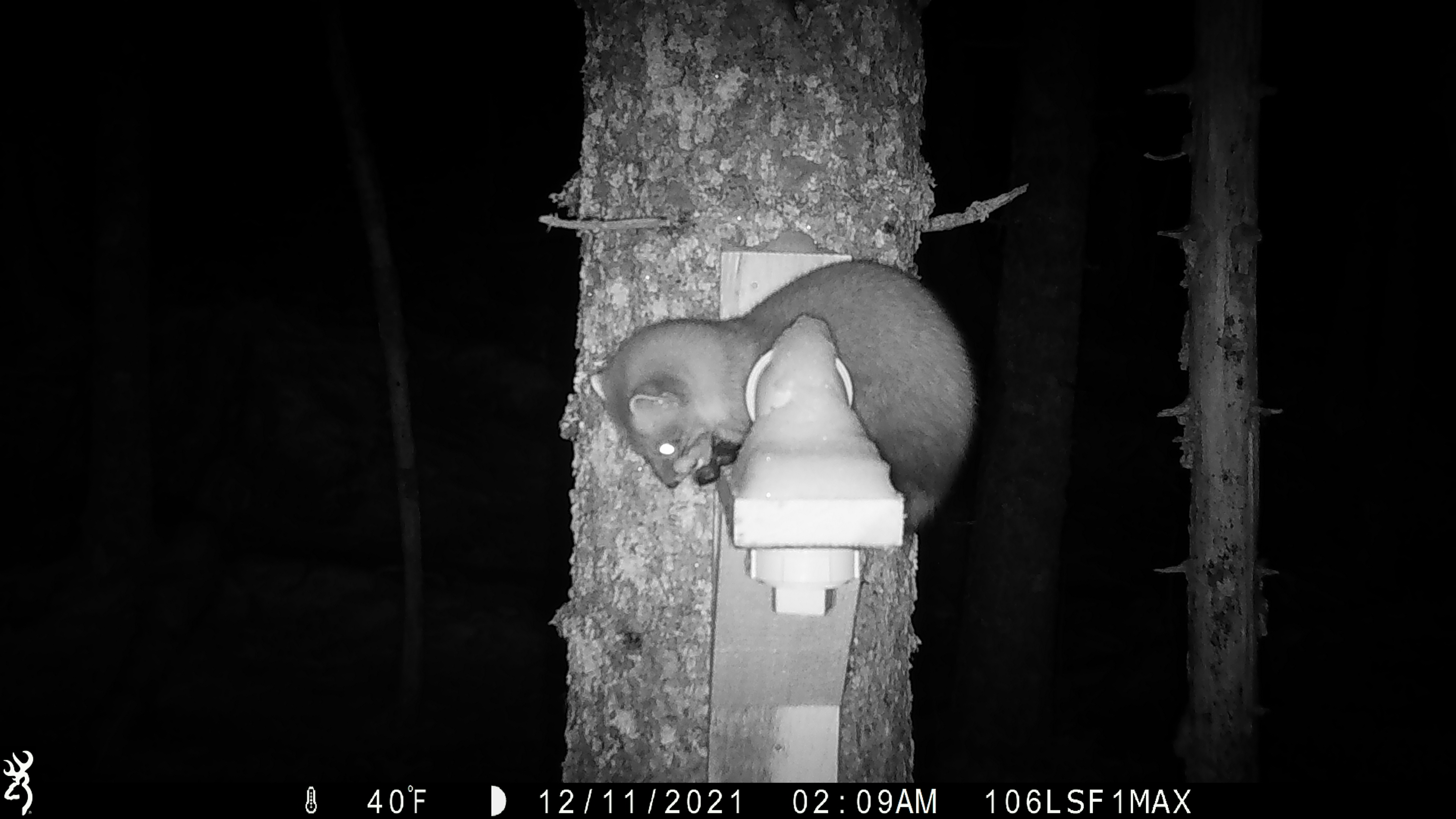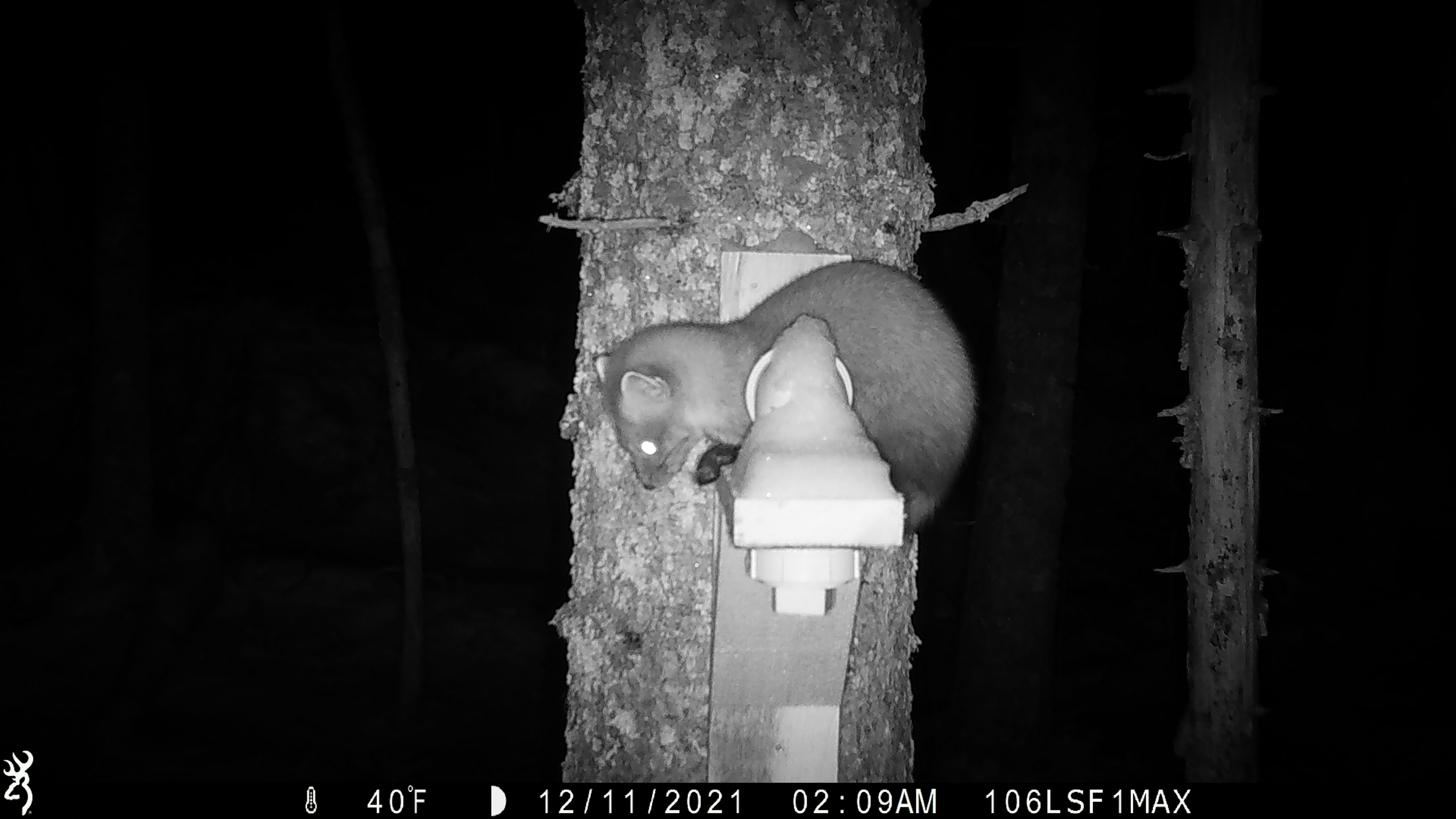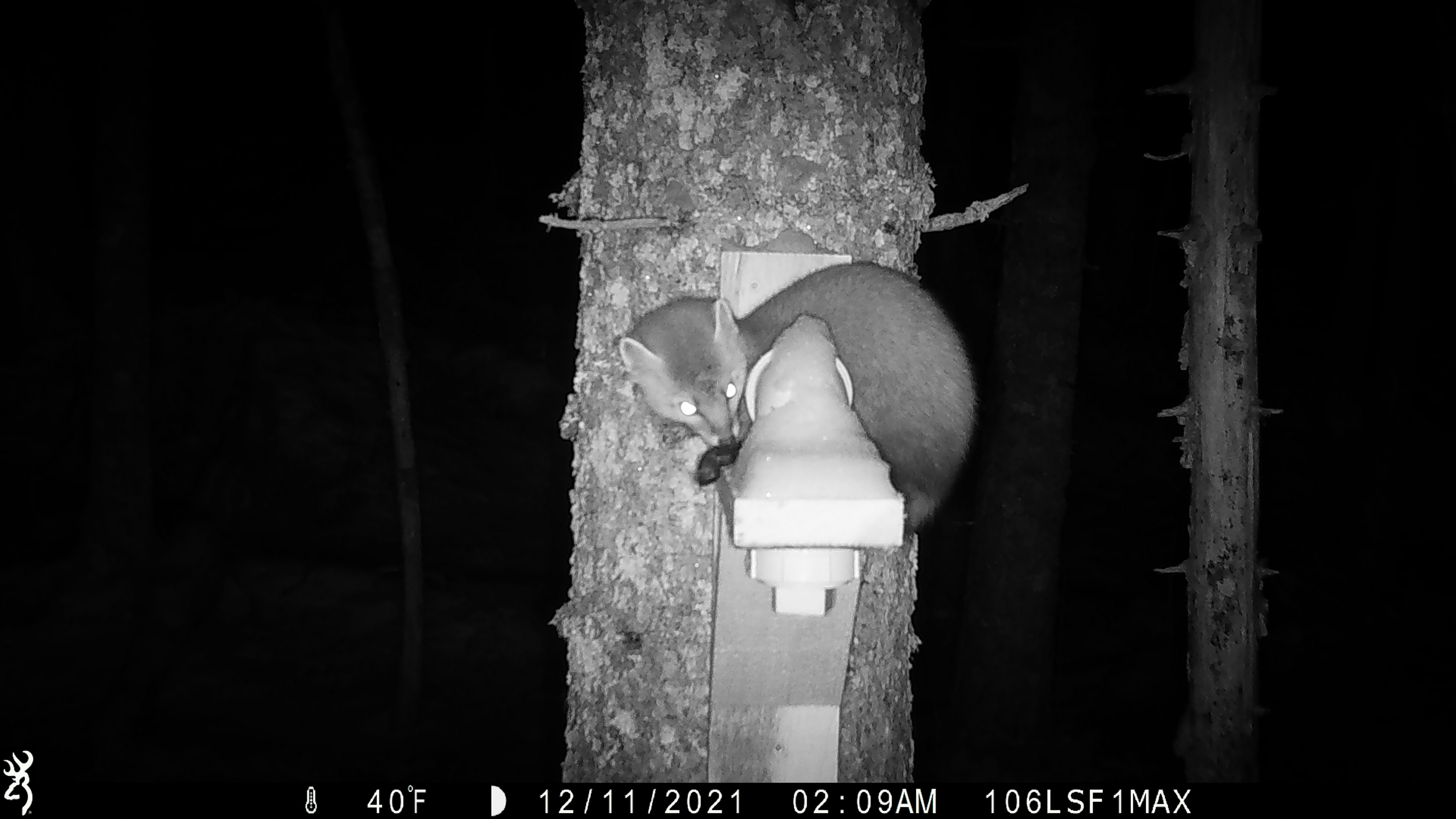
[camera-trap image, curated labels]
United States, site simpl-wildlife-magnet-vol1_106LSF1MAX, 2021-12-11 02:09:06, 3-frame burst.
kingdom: Animalia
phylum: Chordata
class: Mammalia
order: Carnivora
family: Mustelidae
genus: Martes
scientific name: Martes americana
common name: american marten